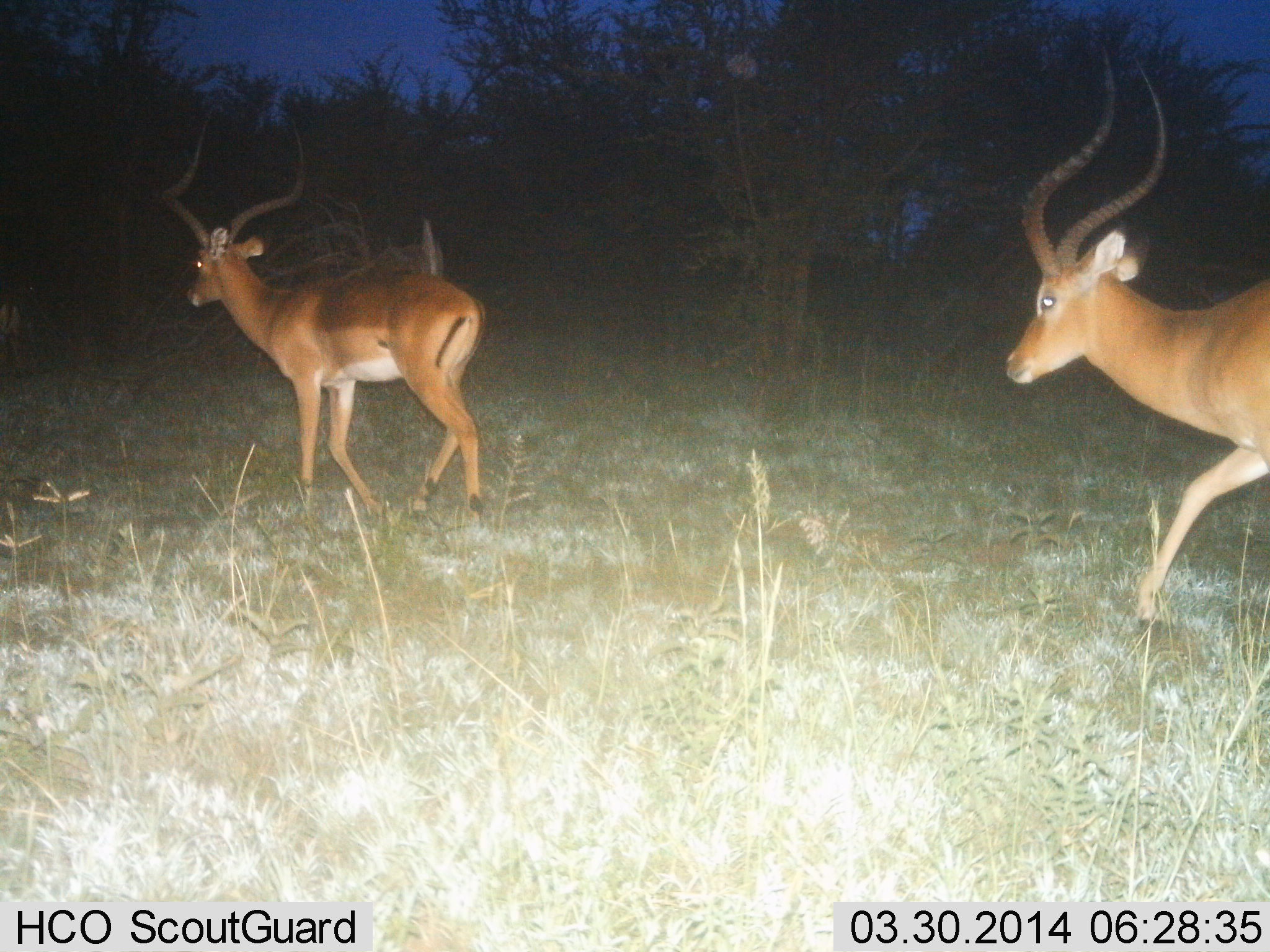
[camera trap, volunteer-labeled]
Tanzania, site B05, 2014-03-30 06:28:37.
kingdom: Animalia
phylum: Chordata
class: Mammalia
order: Artiodactyla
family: Bovidae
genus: Aepyceros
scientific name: Aepyceros melampus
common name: impala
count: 2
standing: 10%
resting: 0%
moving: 90%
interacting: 0%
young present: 0%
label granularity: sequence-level